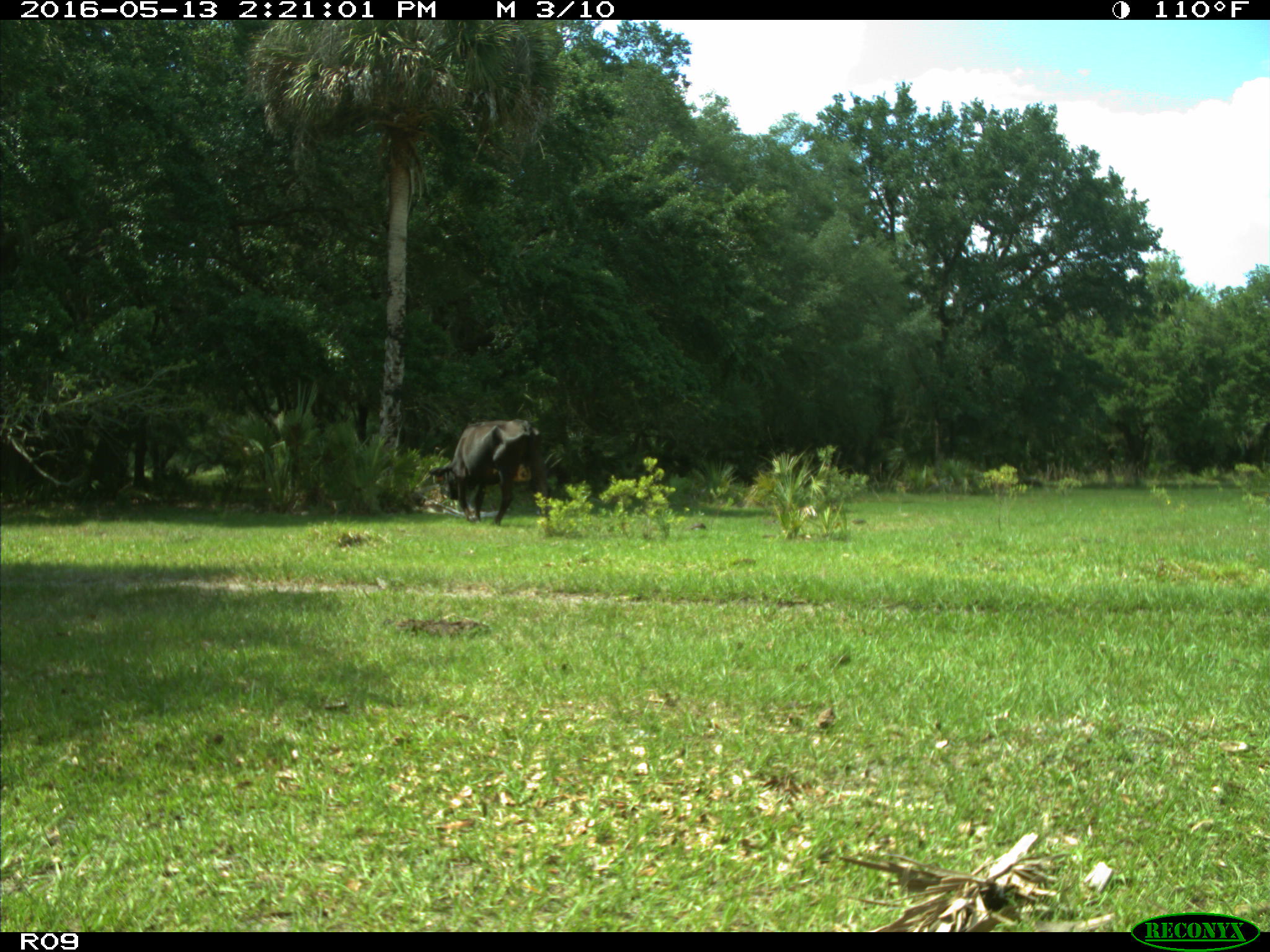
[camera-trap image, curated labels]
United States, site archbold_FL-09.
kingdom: Animalia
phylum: Chordata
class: Mammalia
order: Artiodactyla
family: Bovidae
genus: Bos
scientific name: Bos taurus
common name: domestic cow